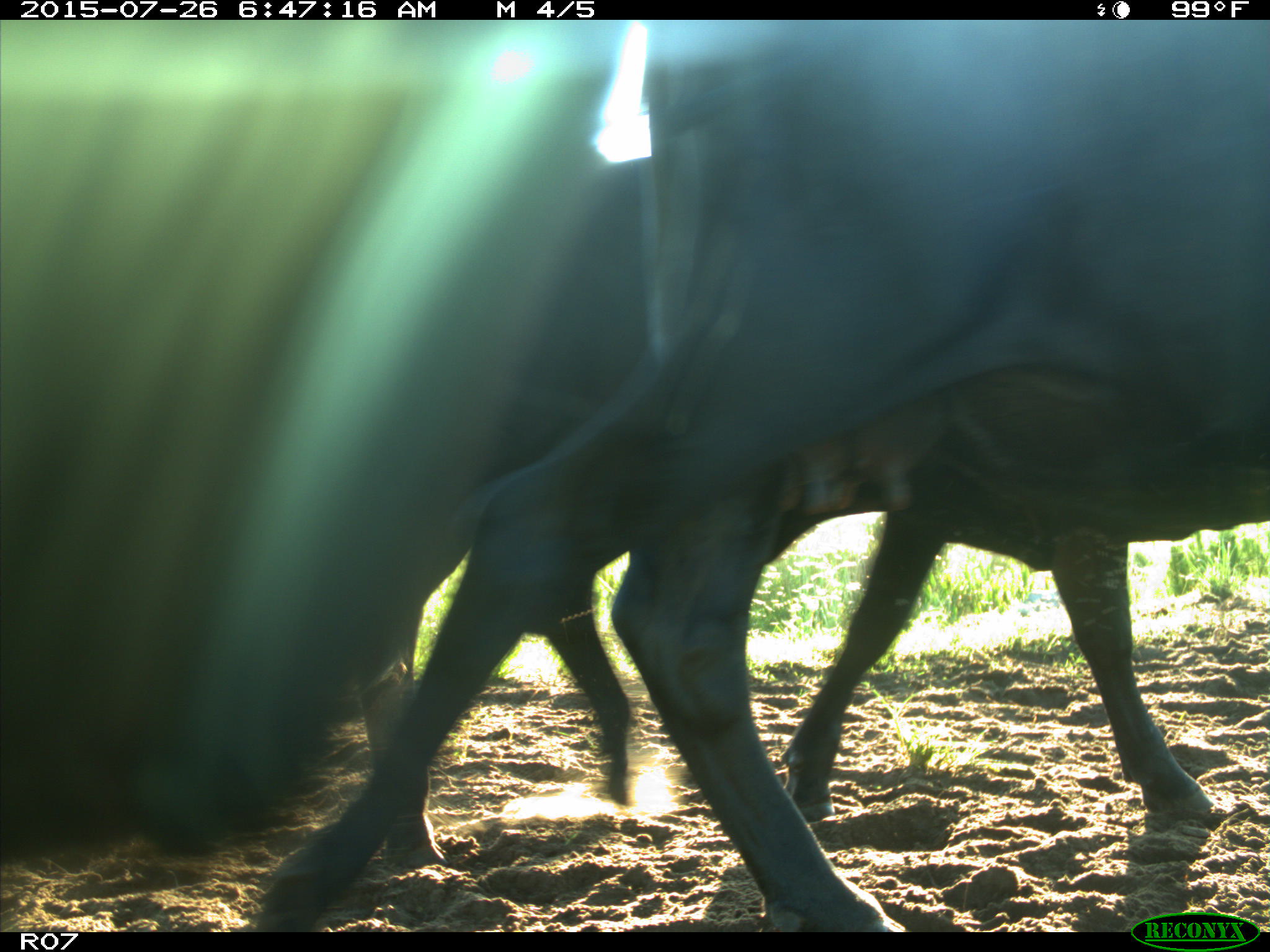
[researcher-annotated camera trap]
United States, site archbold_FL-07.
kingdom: Animalia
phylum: Chordata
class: Mammalia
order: Artiodactyla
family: Bovidae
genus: Bos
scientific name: Bos taurus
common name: domestic cow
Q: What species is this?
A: Bos taurus (domestic cow).